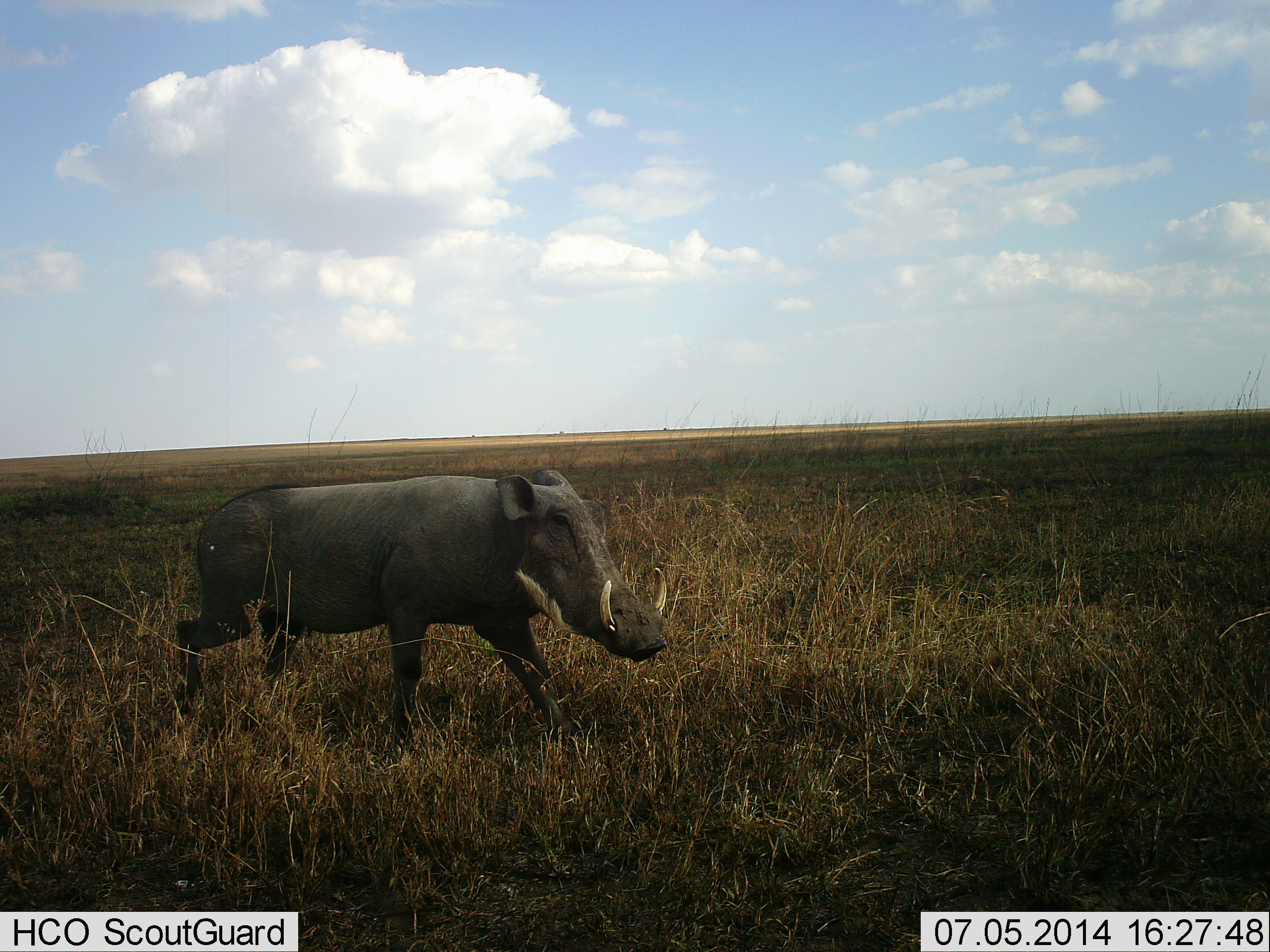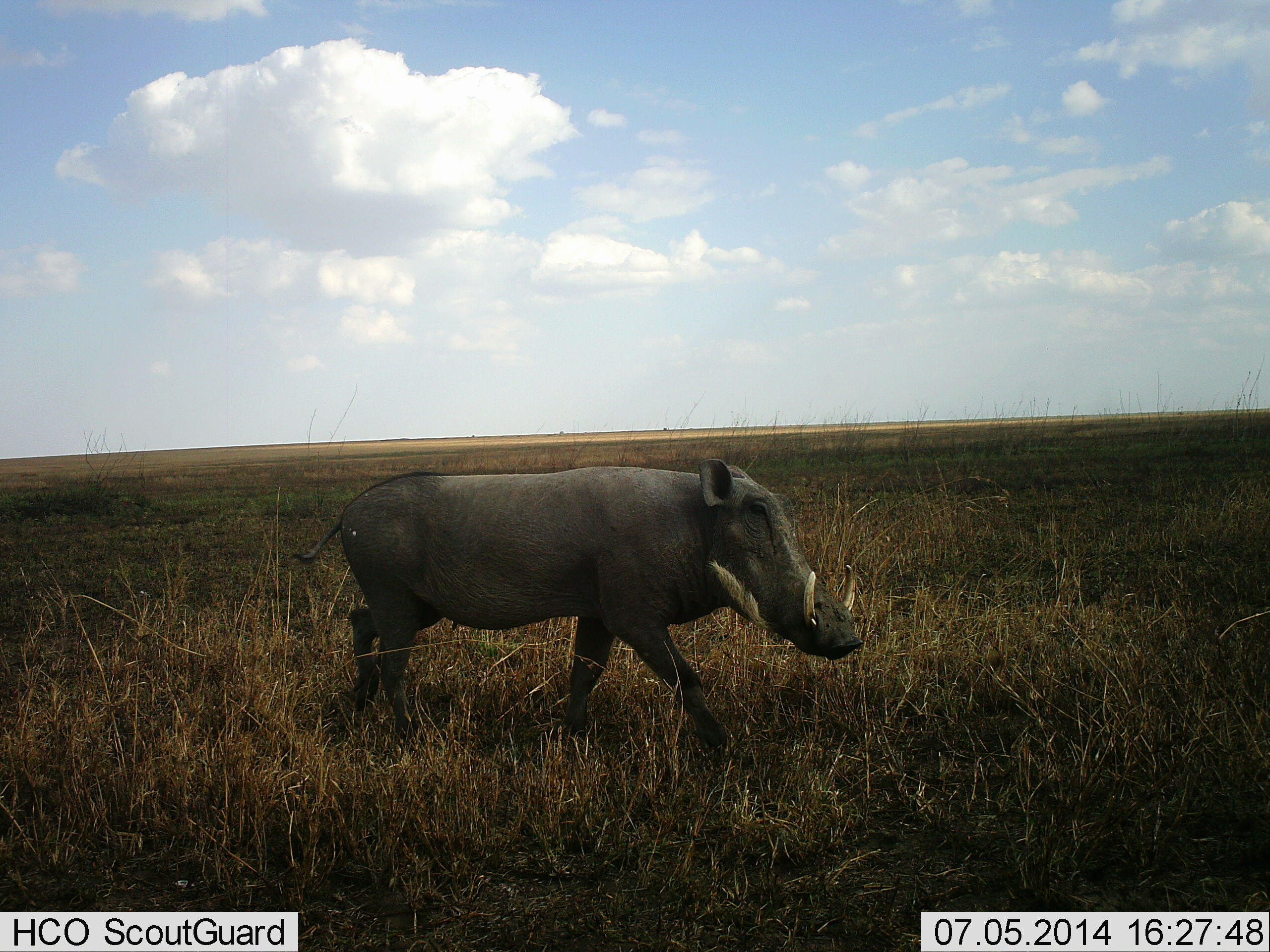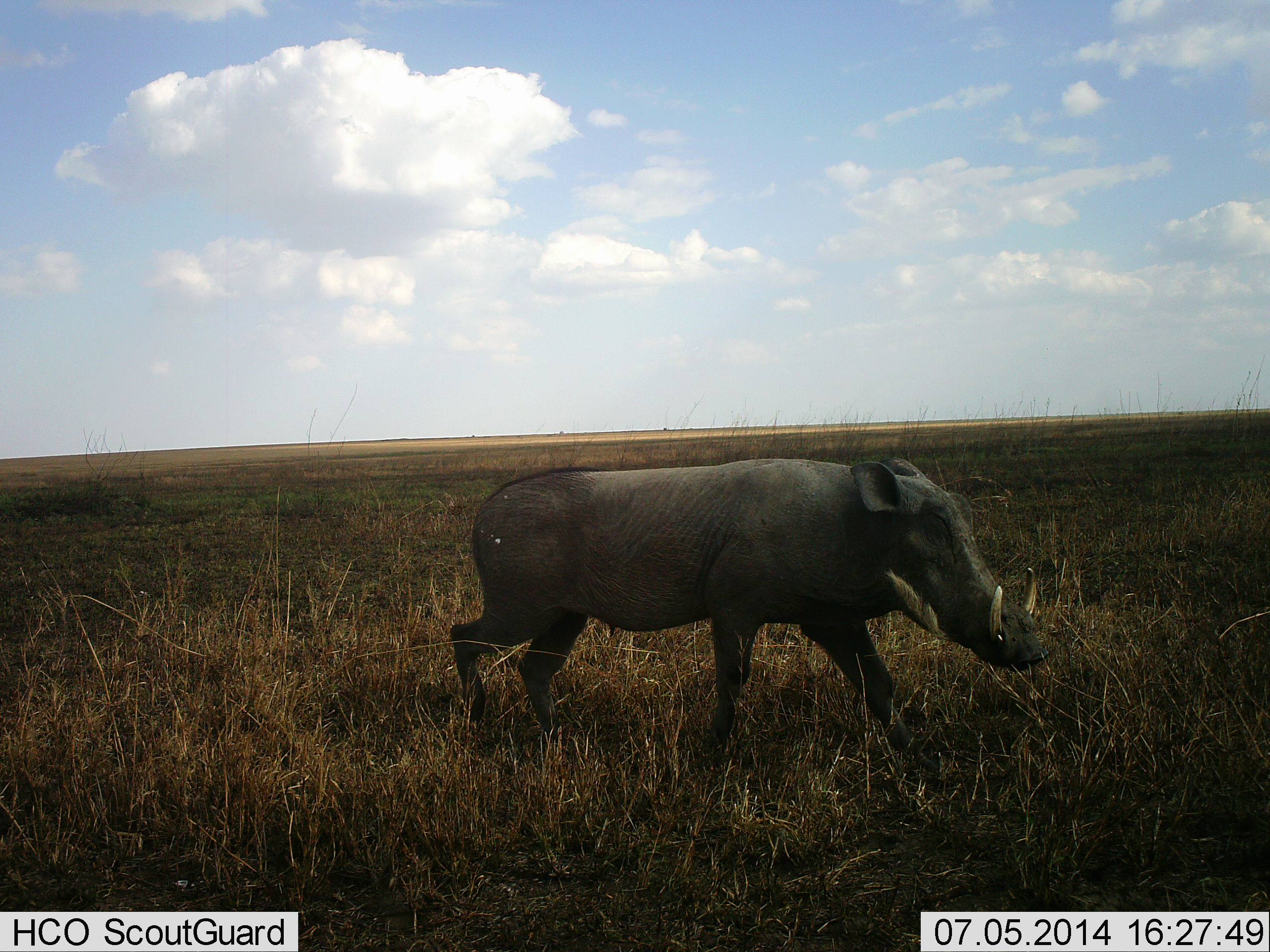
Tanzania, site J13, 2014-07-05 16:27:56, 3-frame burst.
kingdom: Animalia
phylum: Chordata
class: Mammalia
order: Artiodactyla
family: Suidae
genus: Phacochoerus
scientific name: Phacochoerus africanus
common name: warthog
Warthog (Phacochoerus africanus), count 1. Behavior (volunteer vote fractions): standing 10%, resting 0%, moving 100%, interacting 0%. Young present (vote fraction): 0%. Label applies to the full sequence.